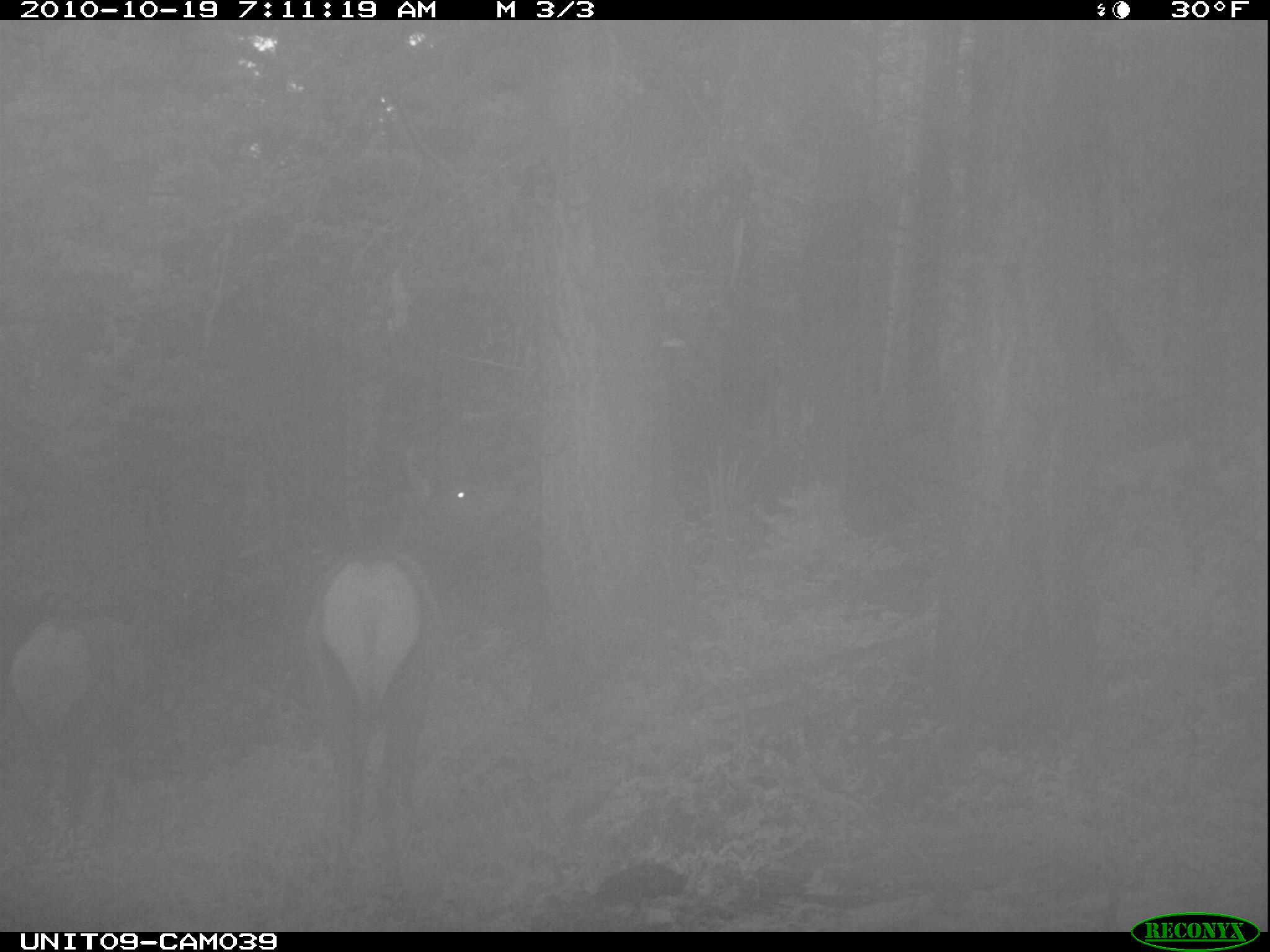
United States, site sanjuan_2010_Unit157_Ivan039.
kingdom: Animalia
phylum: Chordata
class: Mammalia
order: Artiodactyla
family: Cervidae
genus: Cervus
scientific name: Cervus elaphus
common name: red deer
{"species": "Cervus elaphus (red deer)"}